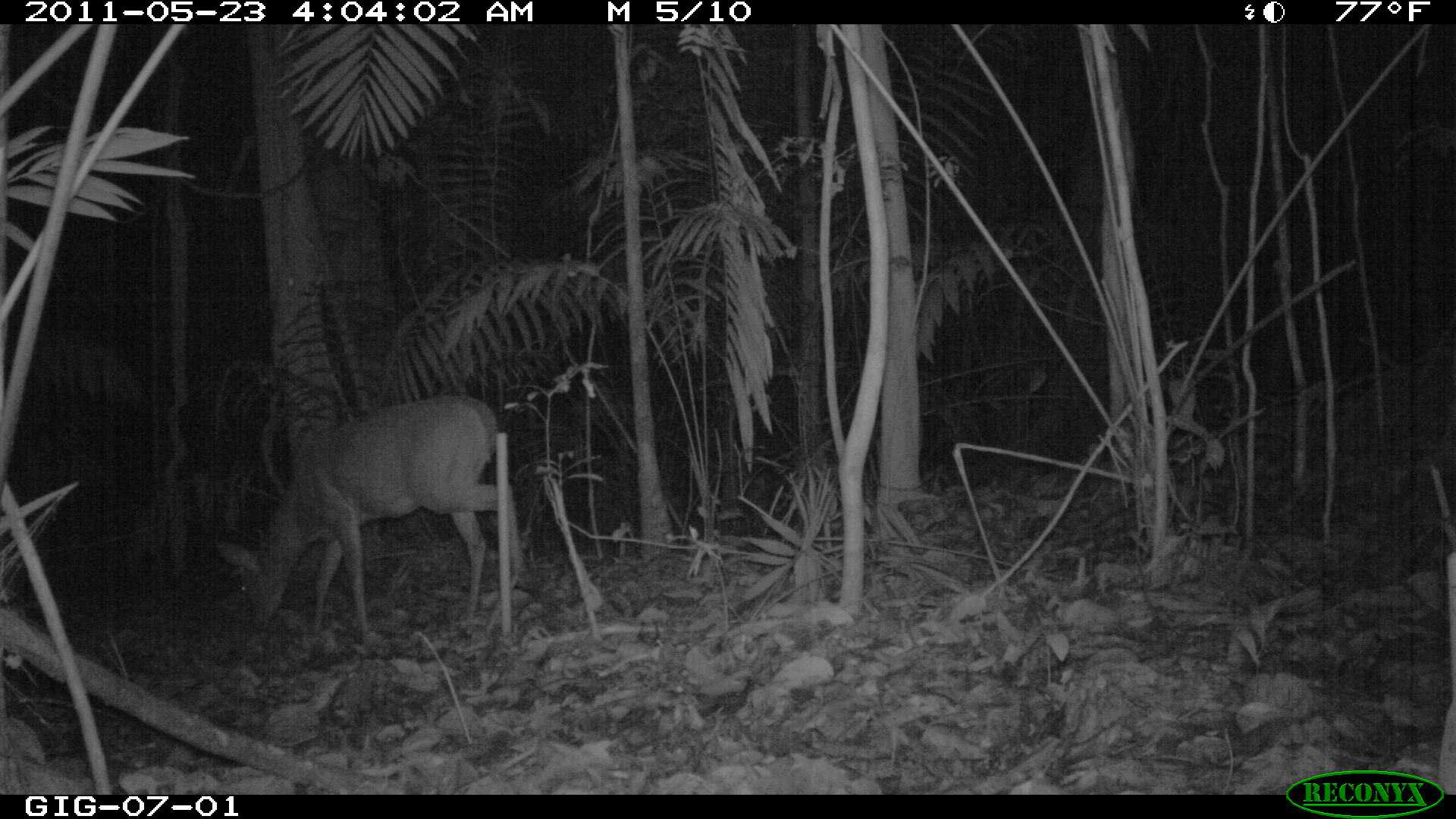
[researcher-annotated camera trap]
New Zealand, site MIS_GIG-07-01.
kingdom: Animalia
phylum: Chordata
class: Mammalia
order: Artiodactyla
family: Cervidae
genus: Odocoileus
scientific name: Odocoileus virginianus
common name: white-tailed deer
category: white tailed deer